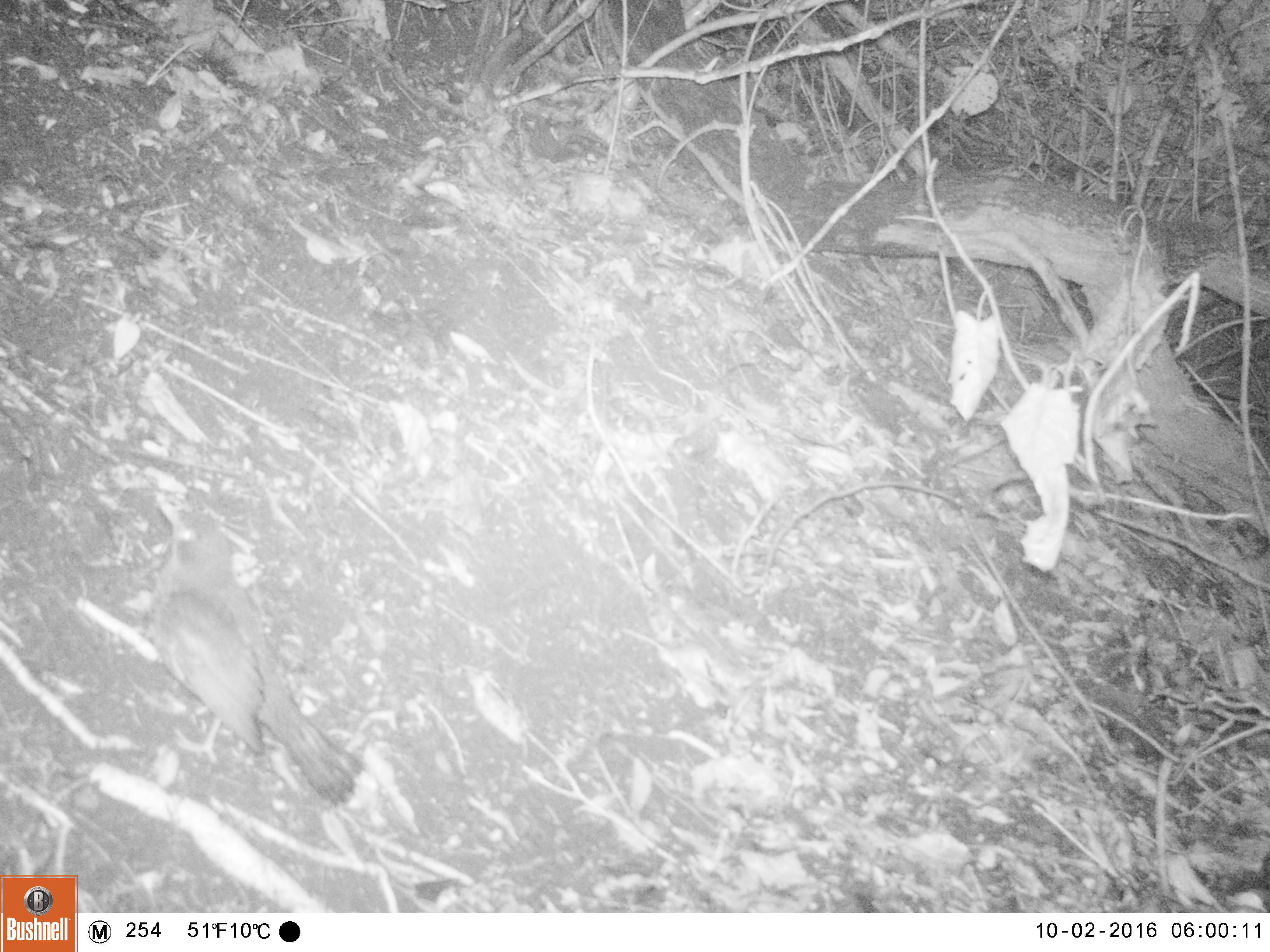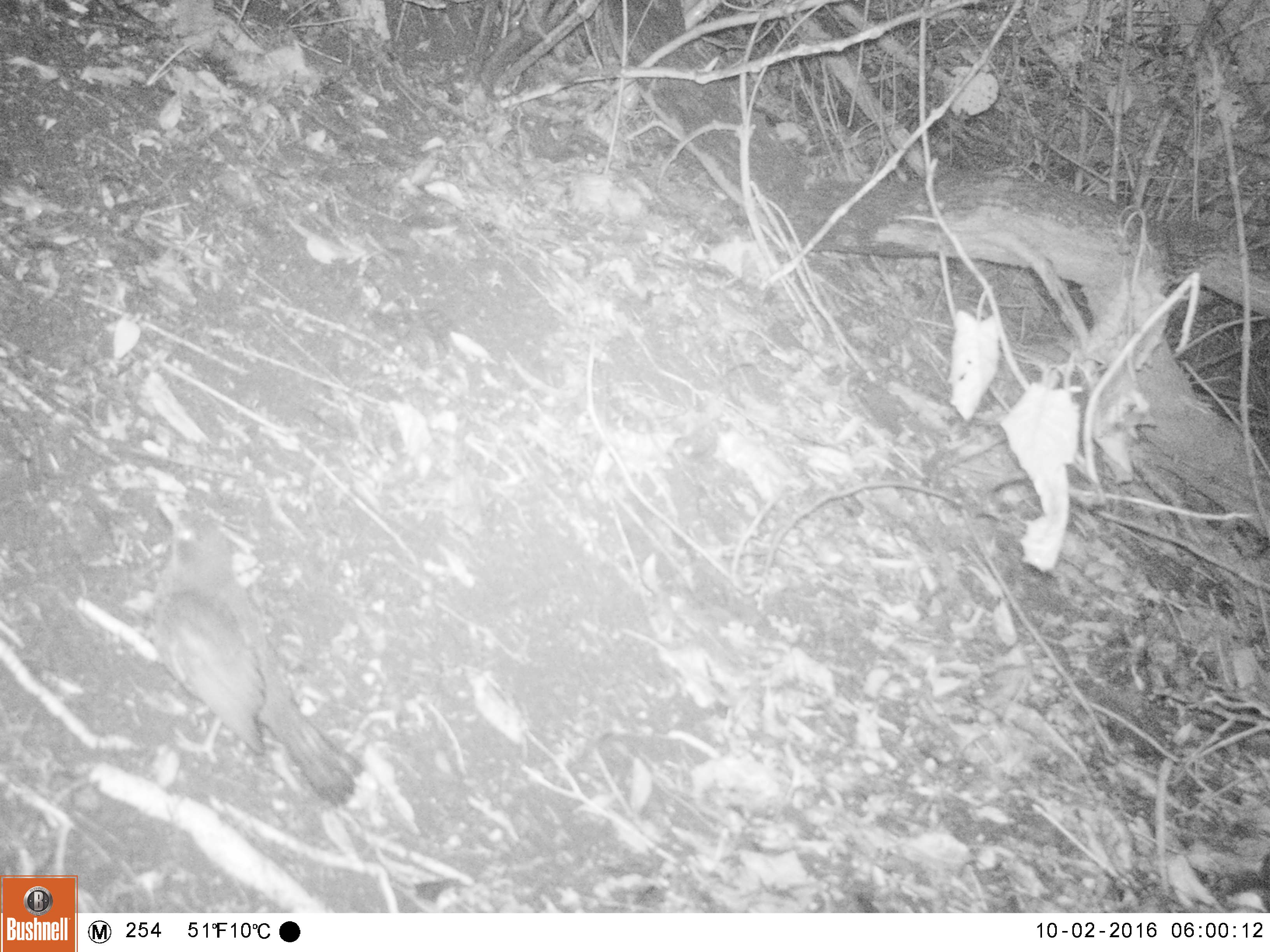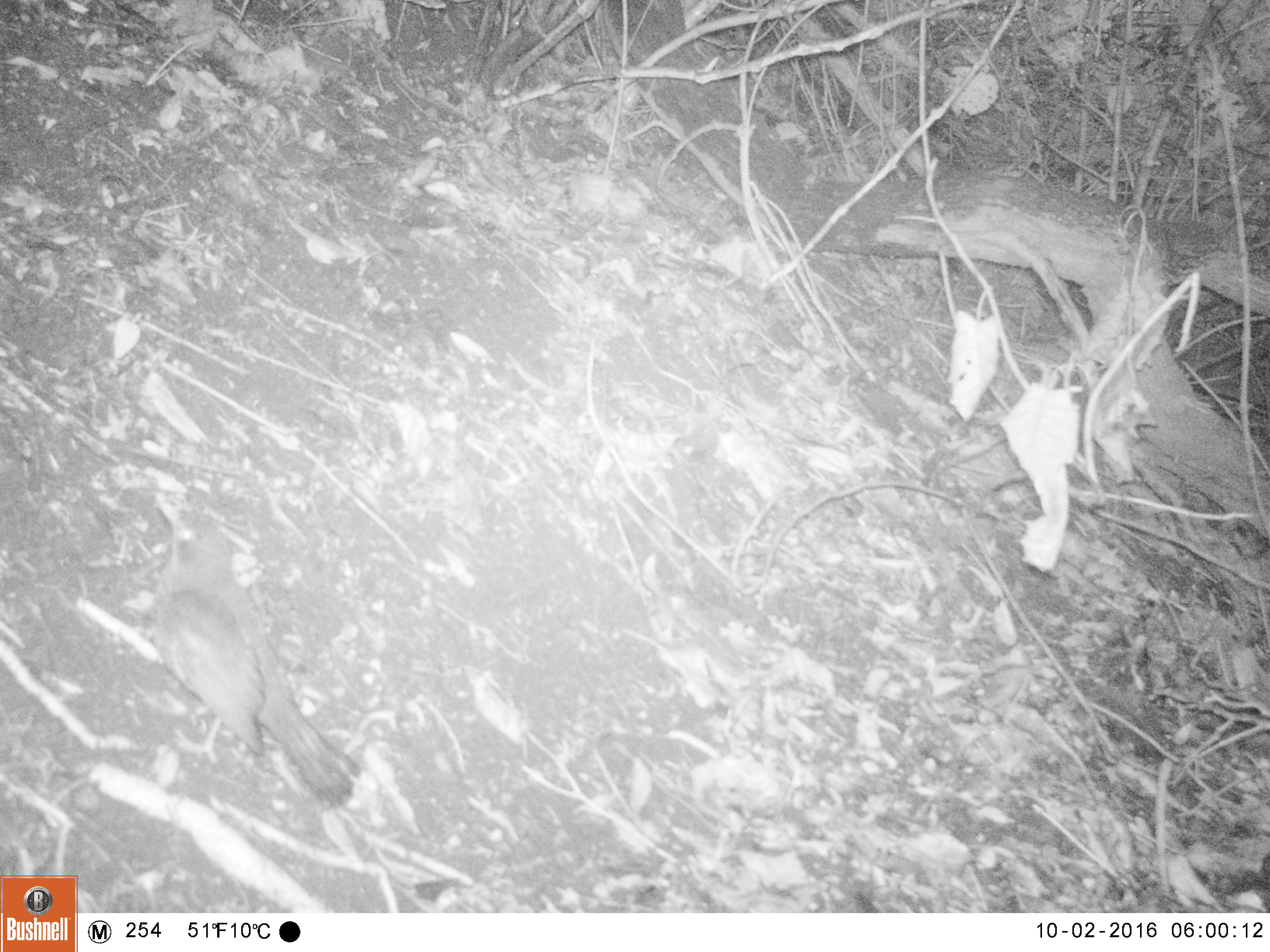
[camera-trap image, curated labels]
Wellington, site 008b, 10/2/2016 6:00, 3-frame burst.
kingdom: Animalia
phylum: Chordata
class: Aves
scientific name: Aves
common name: bird